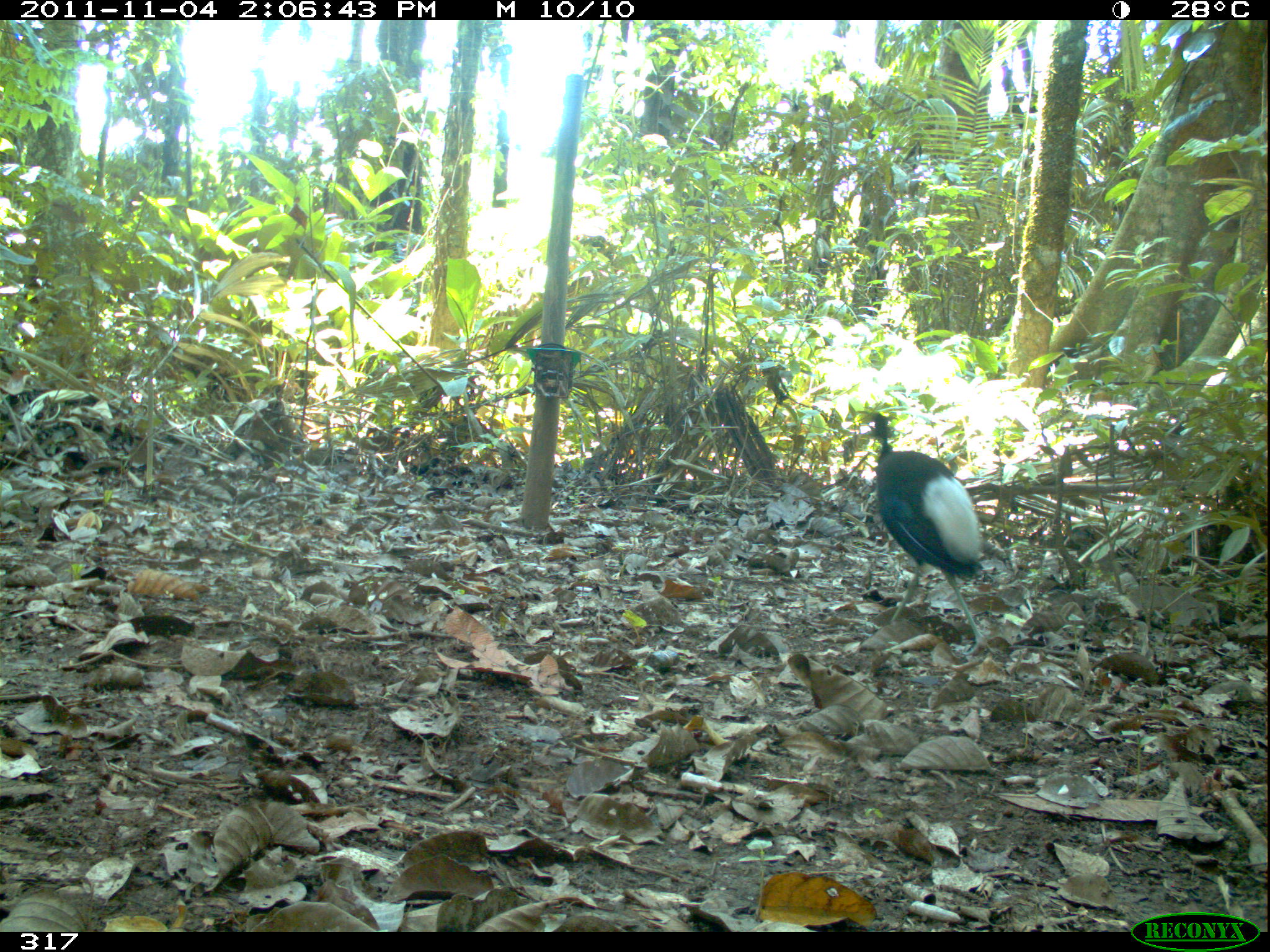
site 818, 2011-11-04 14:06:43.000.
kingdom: Animalia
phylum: Chordata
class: Aves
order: Gruiformes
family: Psophiidae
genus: Psophia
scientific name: Psophia leucoptera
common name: pale-winged trumpeter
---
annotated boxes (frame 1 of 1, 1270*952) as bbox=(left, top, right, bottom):
psophia leucoptera: bbox=(867, 412, 997, 658)